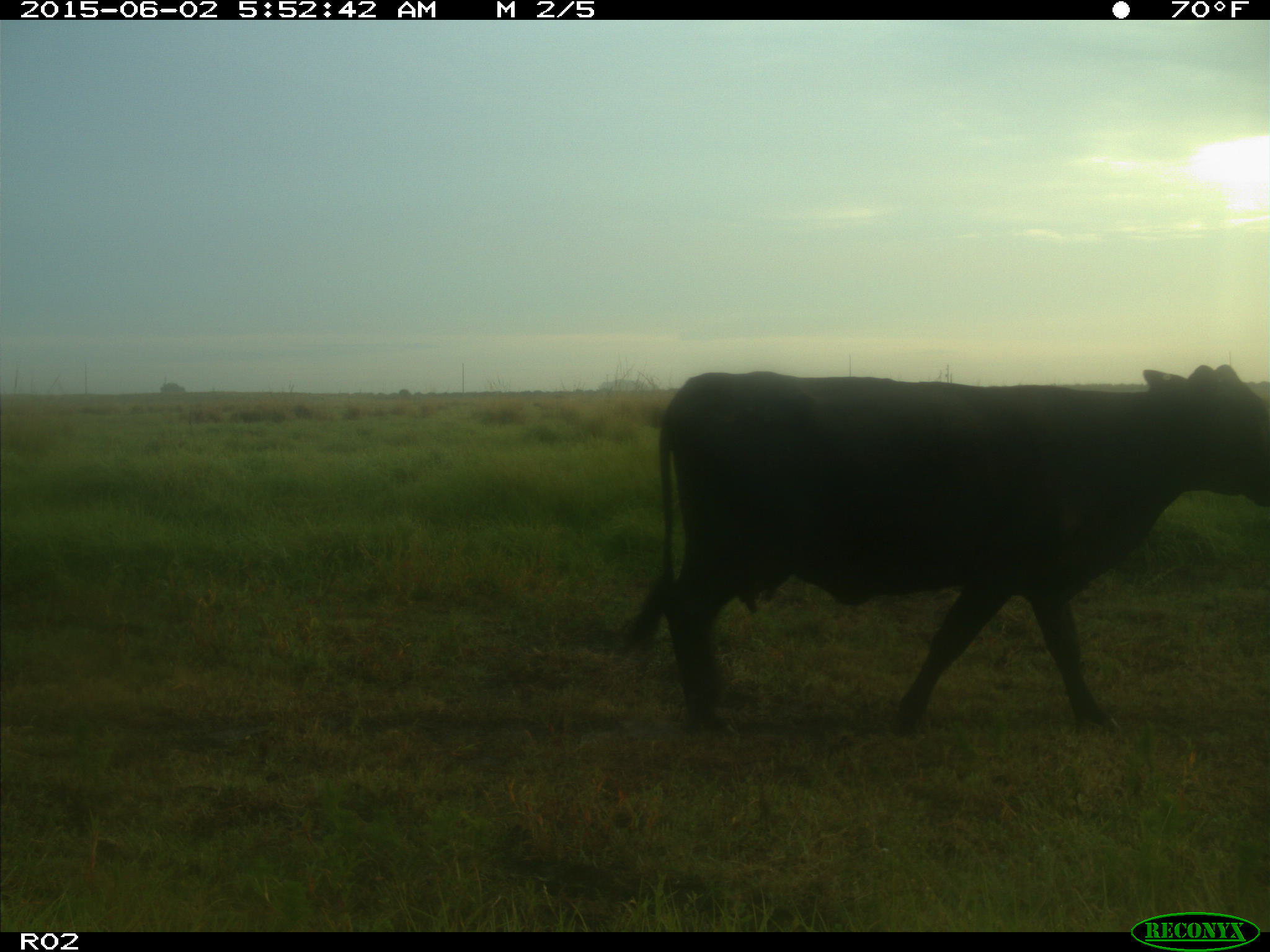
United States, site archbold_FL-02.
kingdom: Animalia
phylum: Chordata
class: Mammalia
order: Artiodactyla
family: Bovidae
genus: Bos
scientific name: Bos taurus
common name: domestic cow